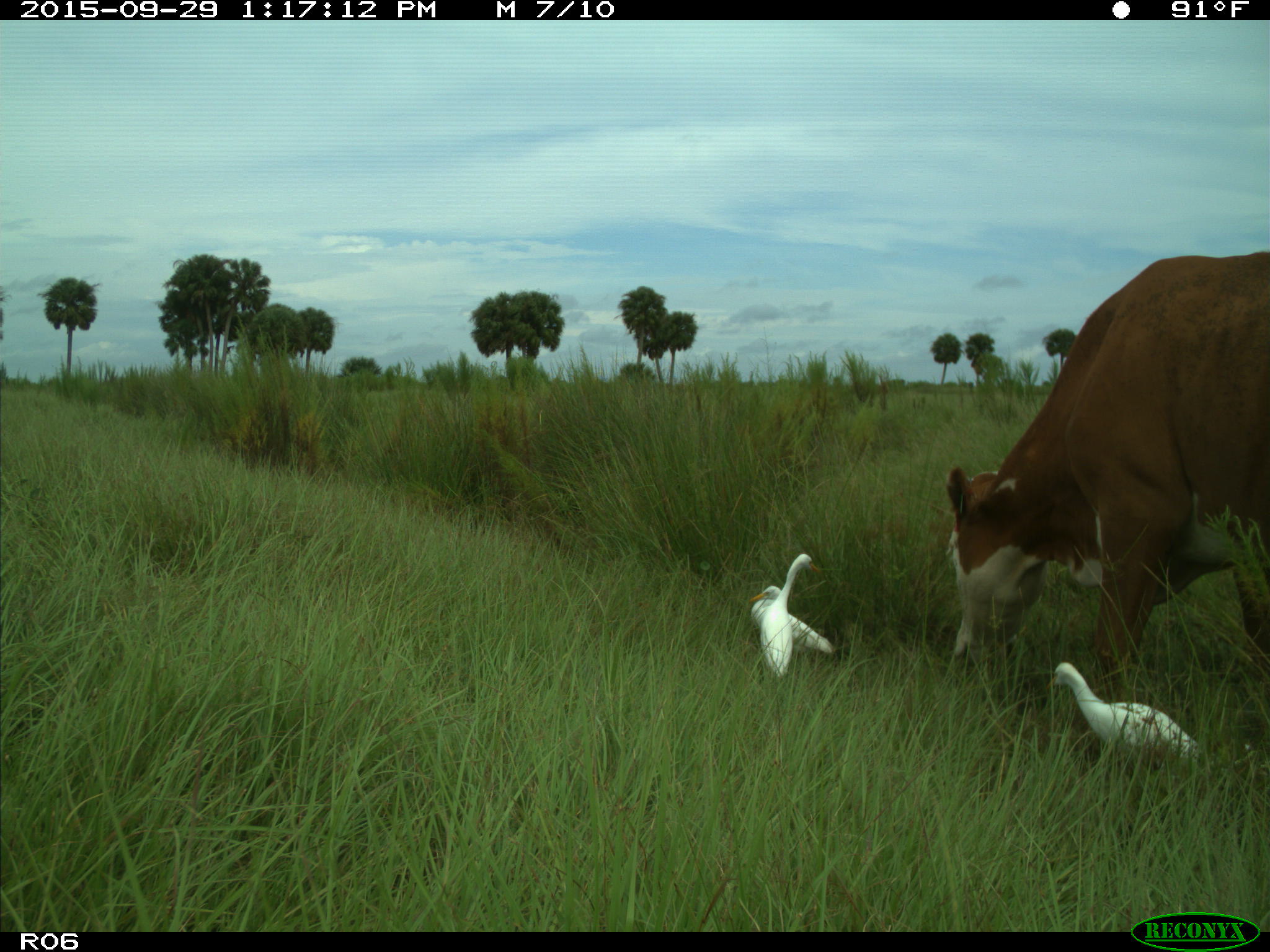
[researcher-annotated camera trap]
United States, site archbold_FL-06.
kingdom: Animalia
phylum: Chordata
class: Mammalia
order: Artiodactyla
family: Bovidae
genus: Bos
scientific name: Bos taurus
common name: domestic cow